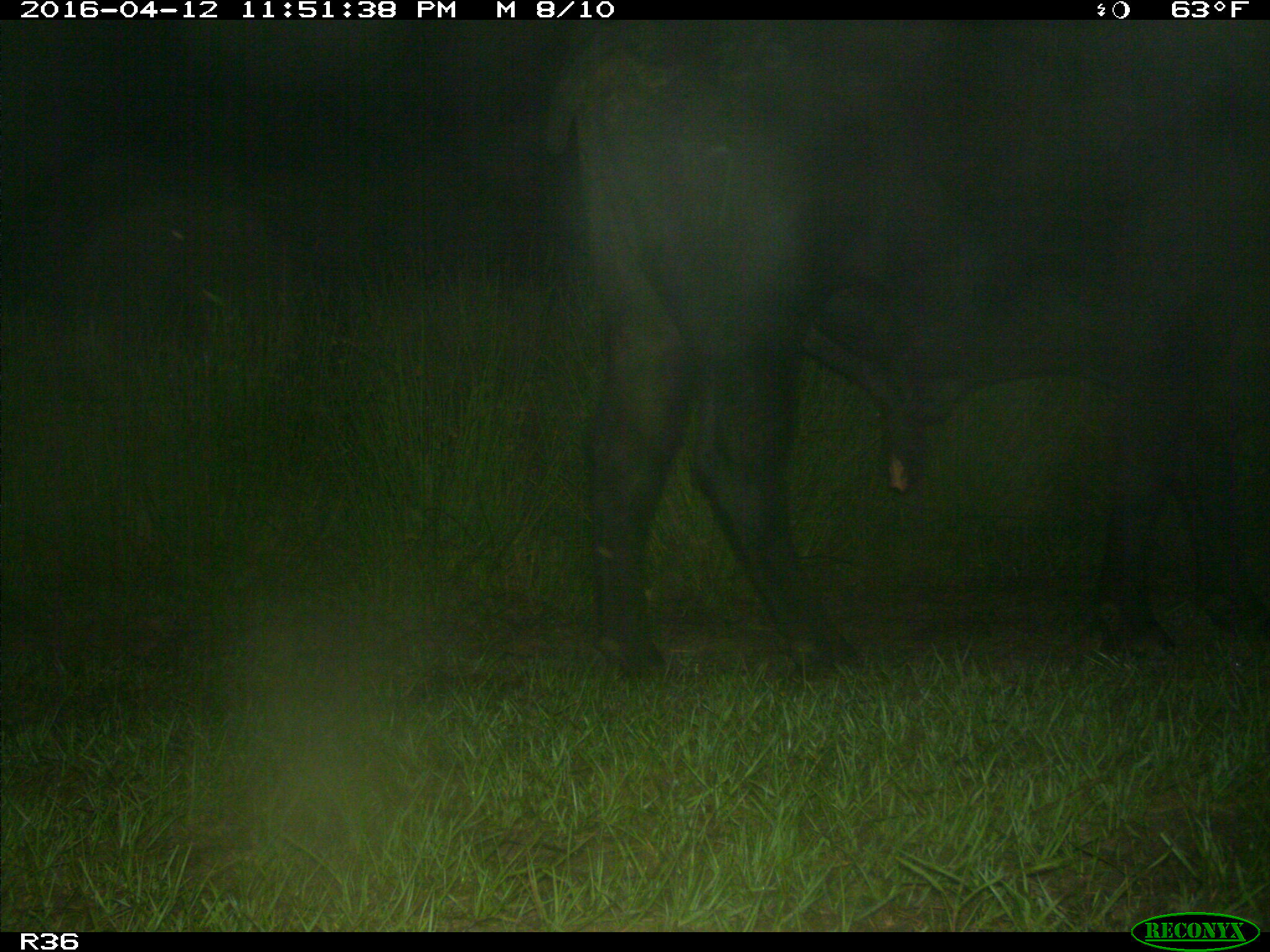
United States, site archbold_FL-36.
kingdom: Animalia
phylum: Chordata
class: Mammalia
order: Artiodactyla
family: Bovidae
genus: Bos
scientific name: Bos taurus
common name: domestic cow